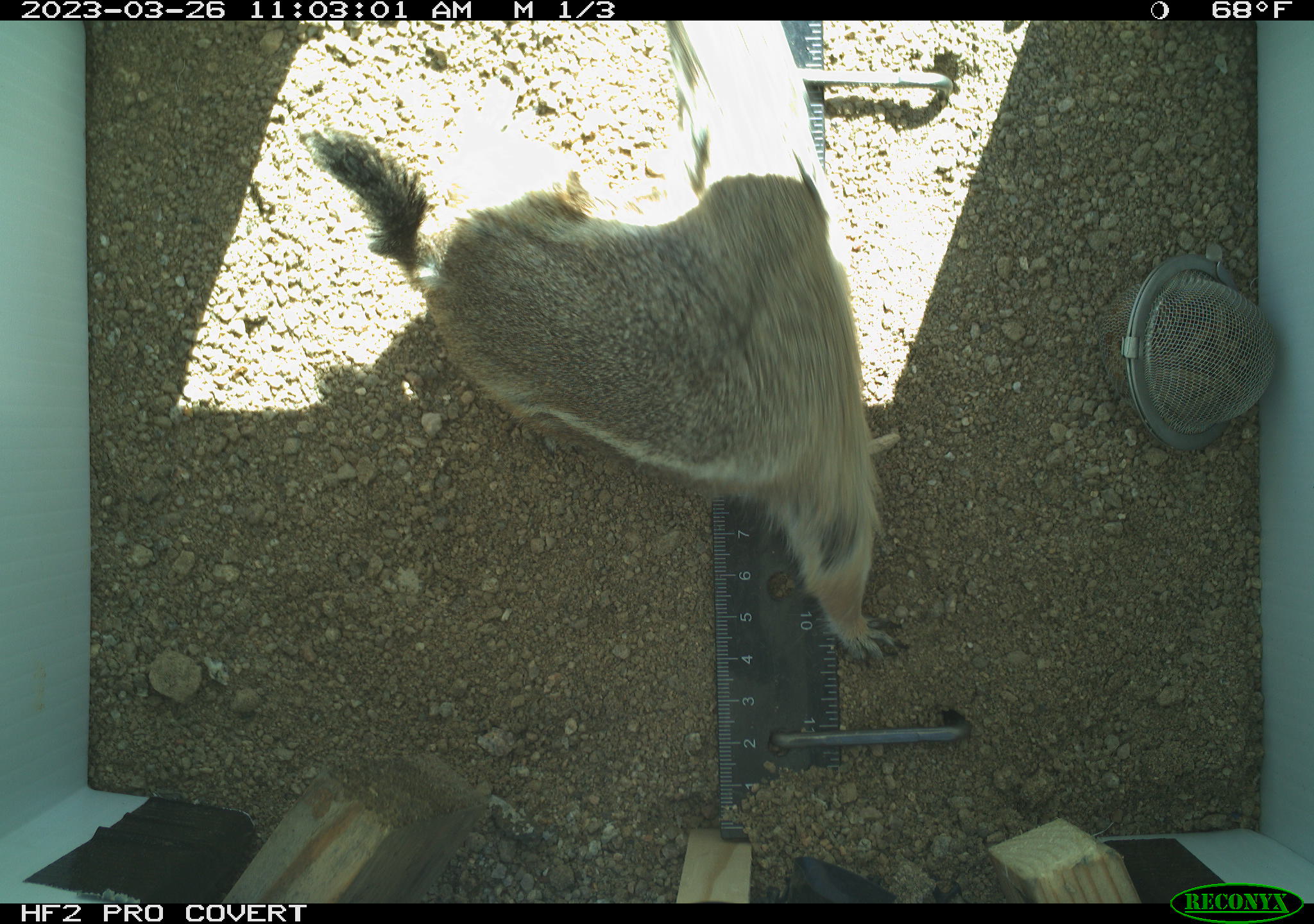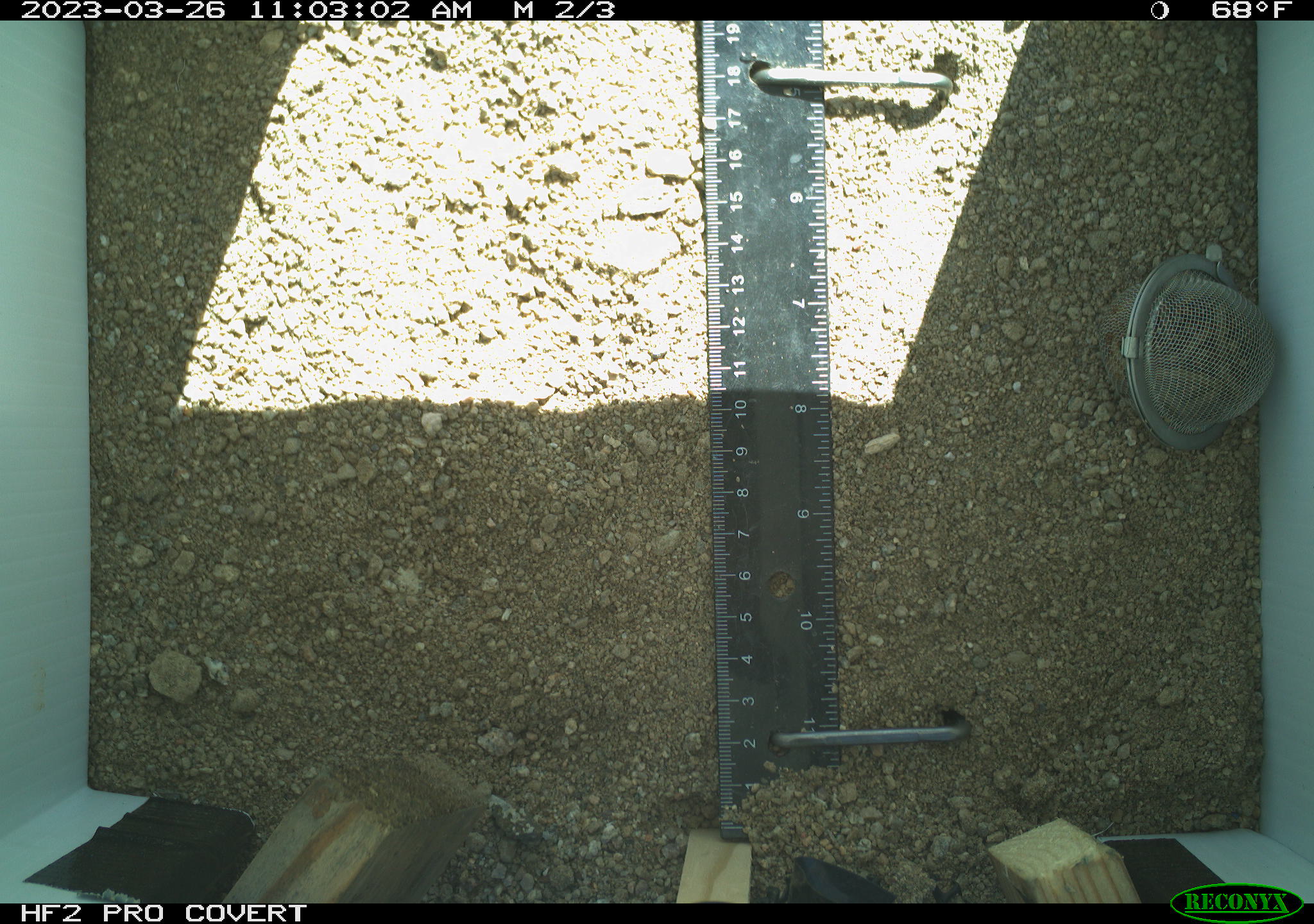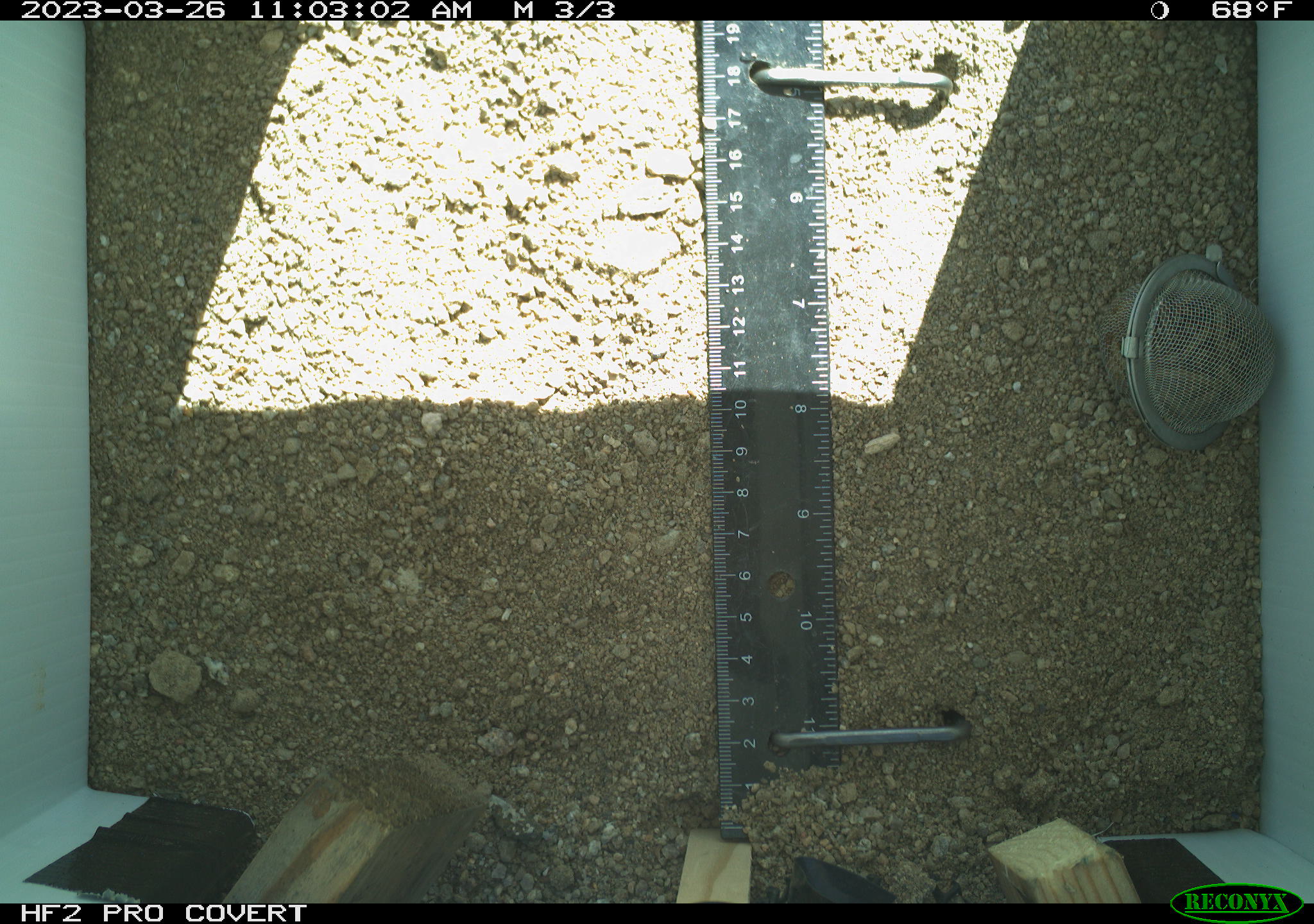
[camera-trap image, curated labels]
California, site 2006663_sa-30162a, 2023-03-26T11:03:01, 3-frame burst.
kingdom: Animalia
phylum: Chordata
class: Mammalia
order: Rodentia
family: Sciuridae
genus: Ammospermophilus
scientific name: Ammospermophilus leucurus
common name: white-tailed antelope squirrel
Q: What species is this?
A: White-tailed antelope squirrel (Ammospermophilus leucurus).